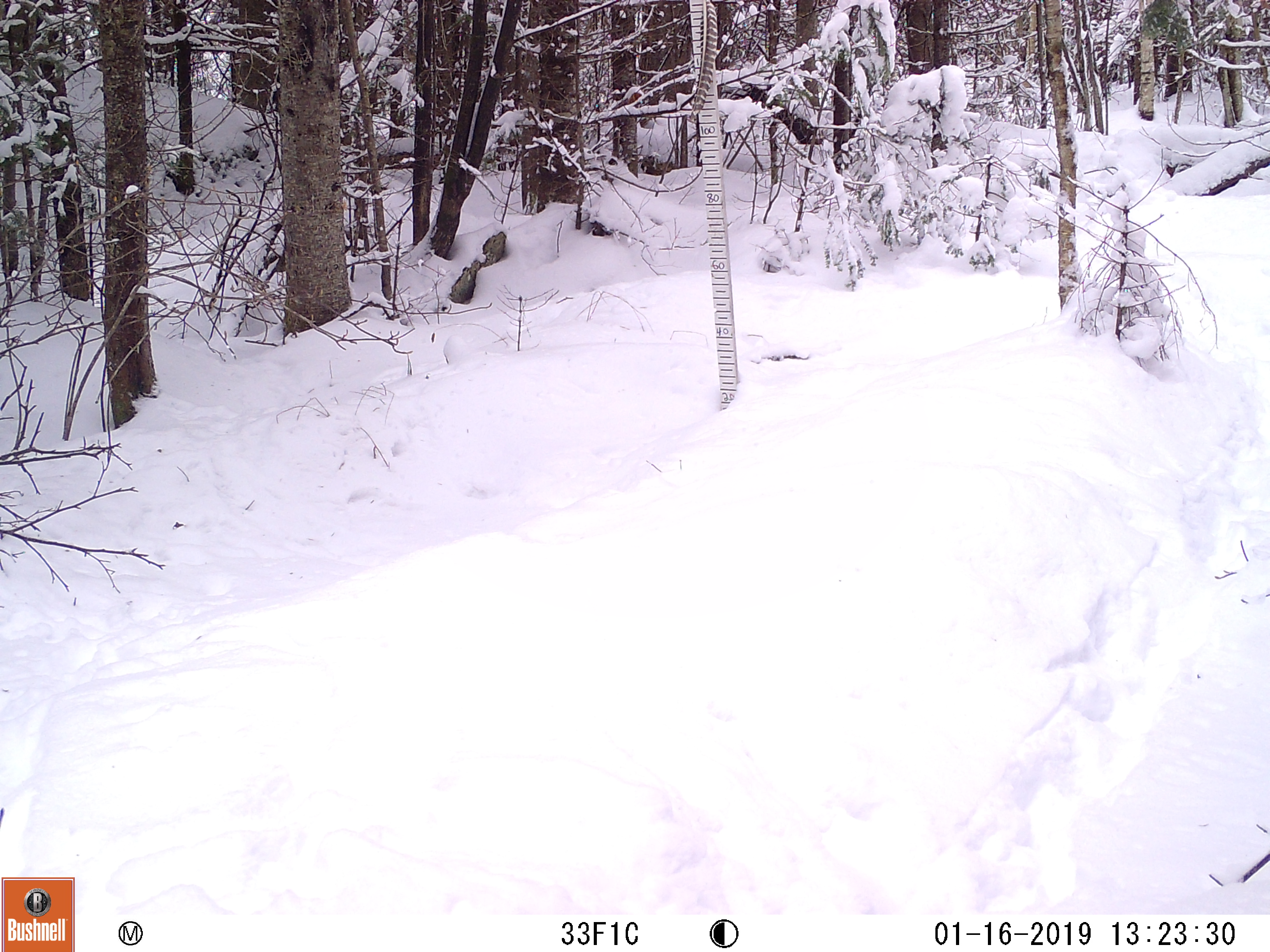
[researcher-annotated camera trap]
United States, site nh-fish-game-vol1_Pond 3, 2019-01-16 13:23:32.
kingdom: Animalia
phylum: Chordata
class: Mammalia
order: Carnivora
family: Canidae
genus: Canis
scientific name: Canis familiaris familiaris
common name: domestic dog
Domestic dog (Canis familiaris familiaris).